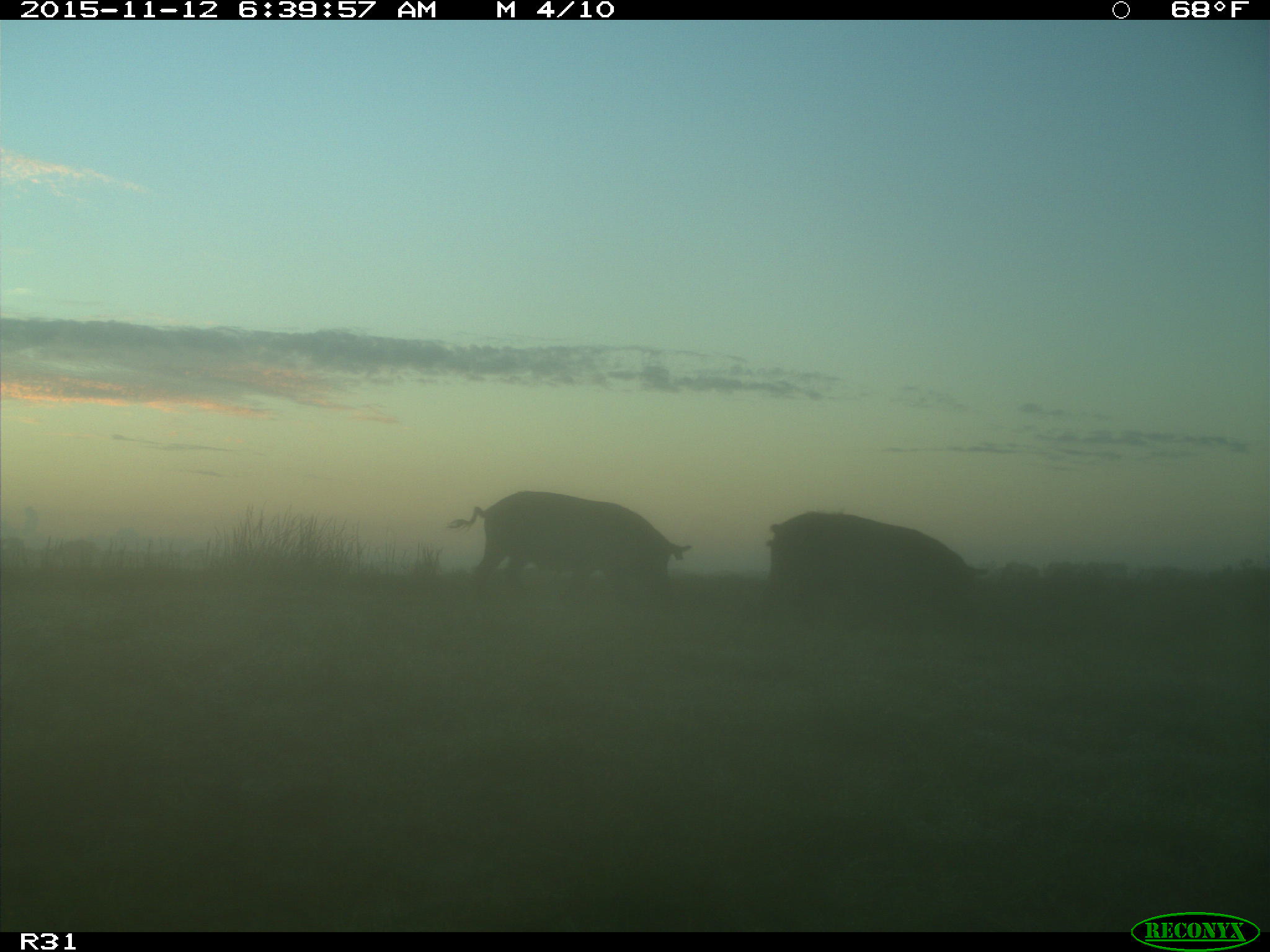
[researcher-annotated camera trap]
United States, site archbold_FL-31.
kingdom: Animalia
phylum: Chordata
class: Mammalia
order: Artiodactyla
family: Suidae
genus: Sus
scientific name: Sus scrofa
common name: wild boar